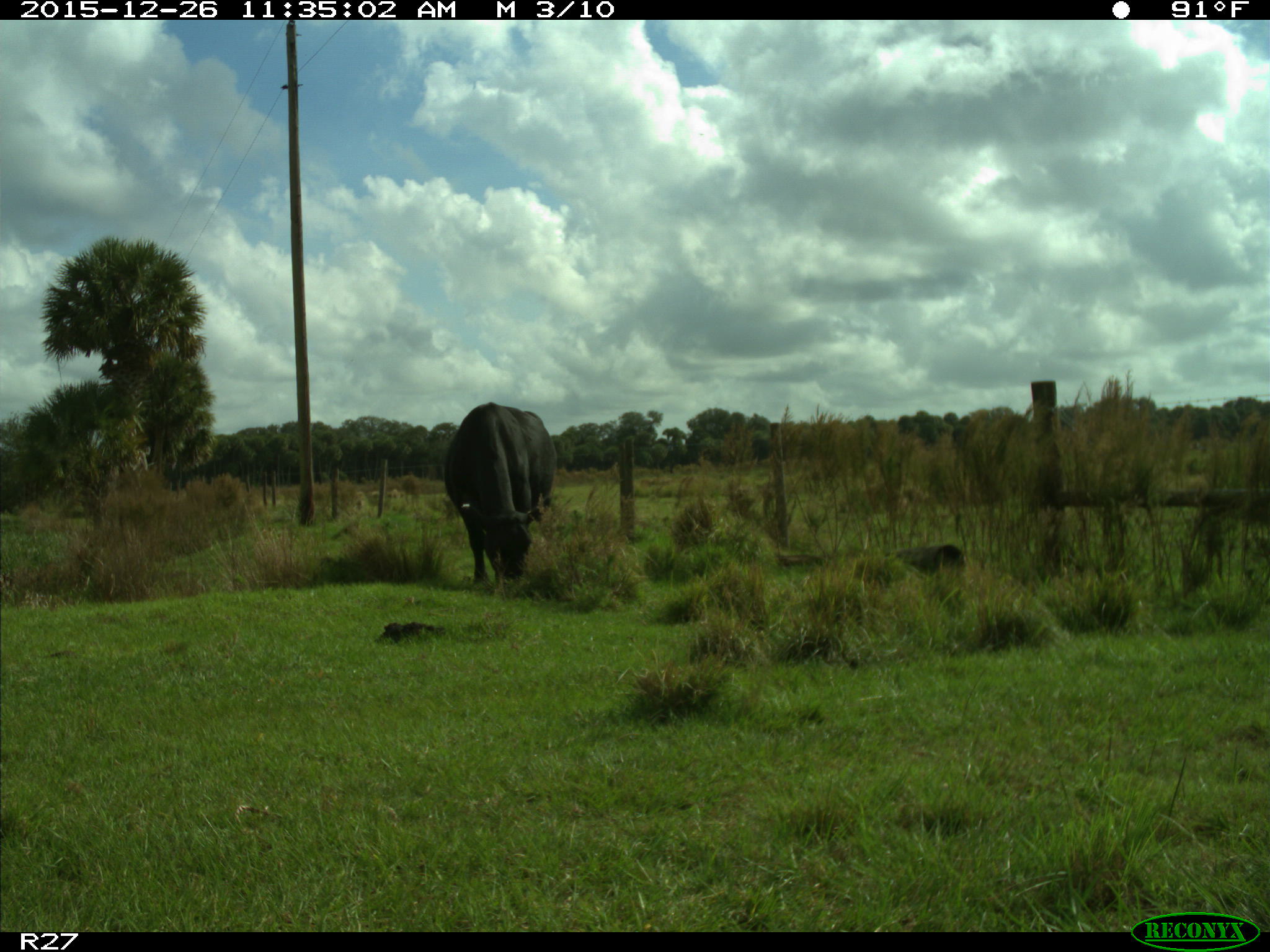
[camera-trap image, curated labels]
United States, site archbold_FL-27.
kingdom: Animalia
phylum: Chordata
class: Mammalia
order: Artiodactyla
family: Bovidae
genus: Bos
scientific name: Bos taurus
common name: domestic cow